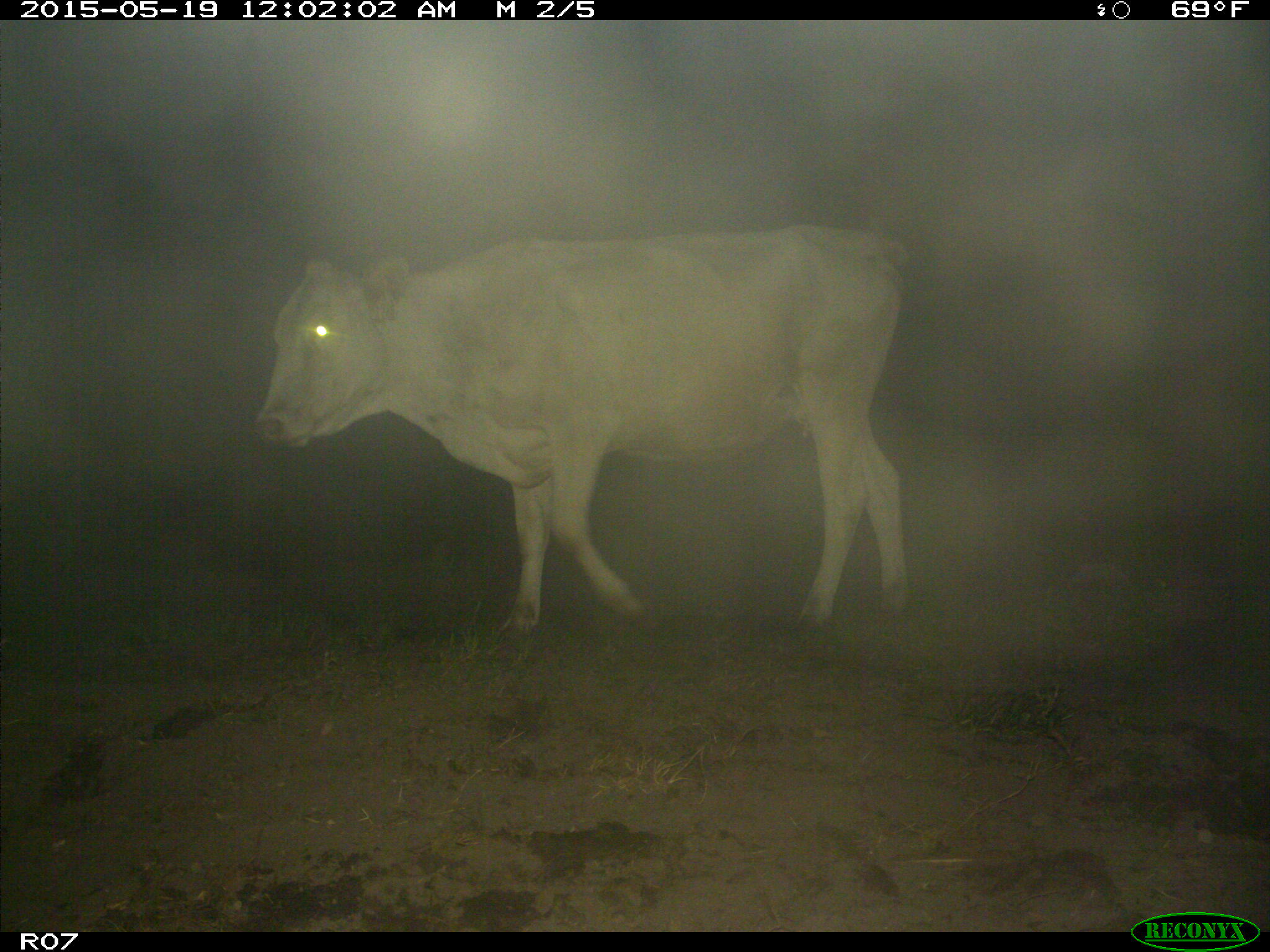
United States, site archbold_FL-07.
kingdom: Animalia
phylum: Chordata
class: Mammalia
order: Artiodactyla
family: Bovidae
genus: Bos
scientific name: Bos taurus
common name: domestic cow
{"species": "Bos taurus (domestic cow)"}